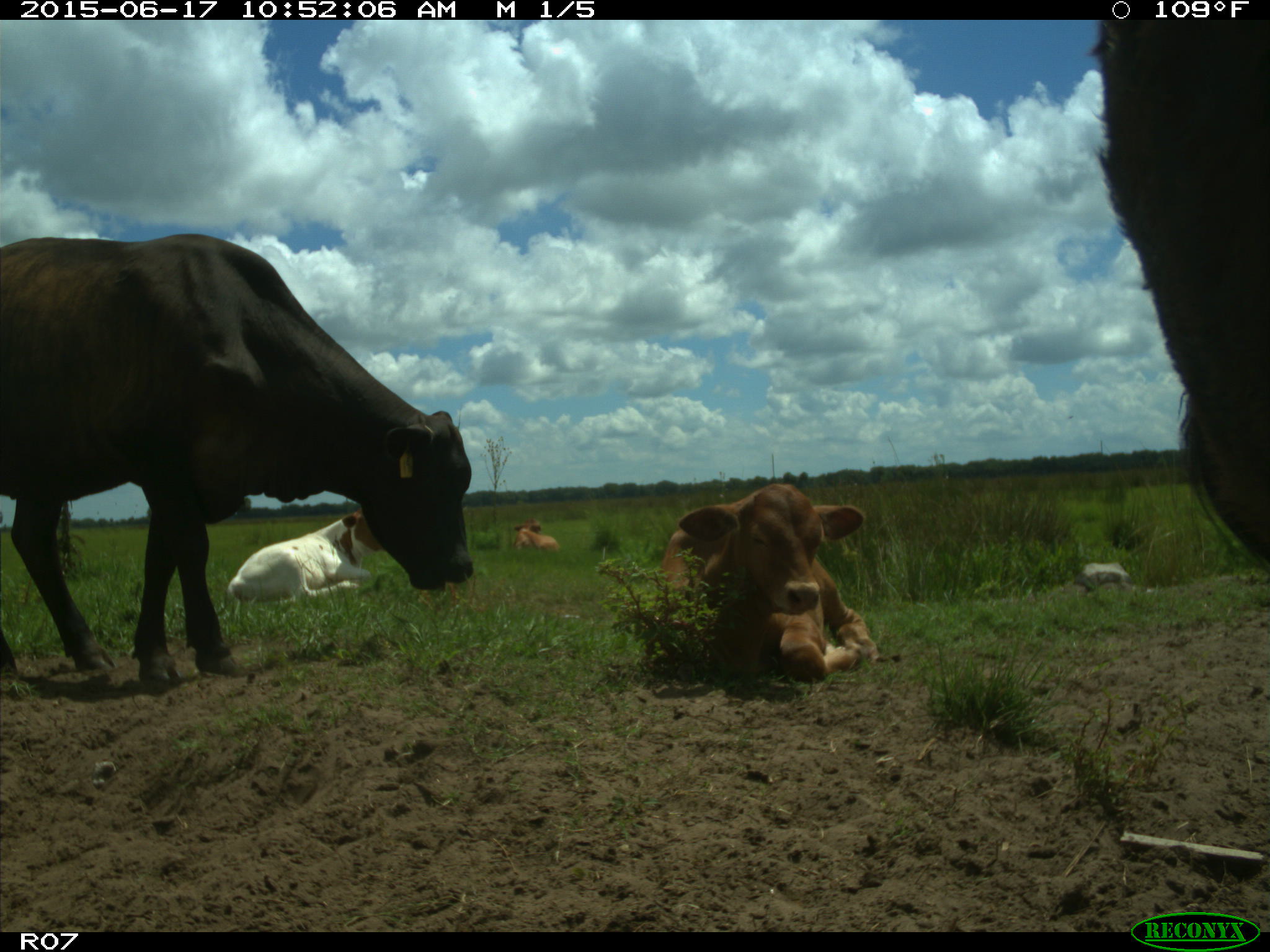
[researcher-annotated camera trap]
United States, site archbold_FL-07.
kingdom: Animalia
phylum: Chordata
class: Mammalia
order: Artiodactyla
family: Bovidae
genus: Bos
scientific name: Bos taurus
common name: domestic cow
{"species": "Bos taurus (domestic cow)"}